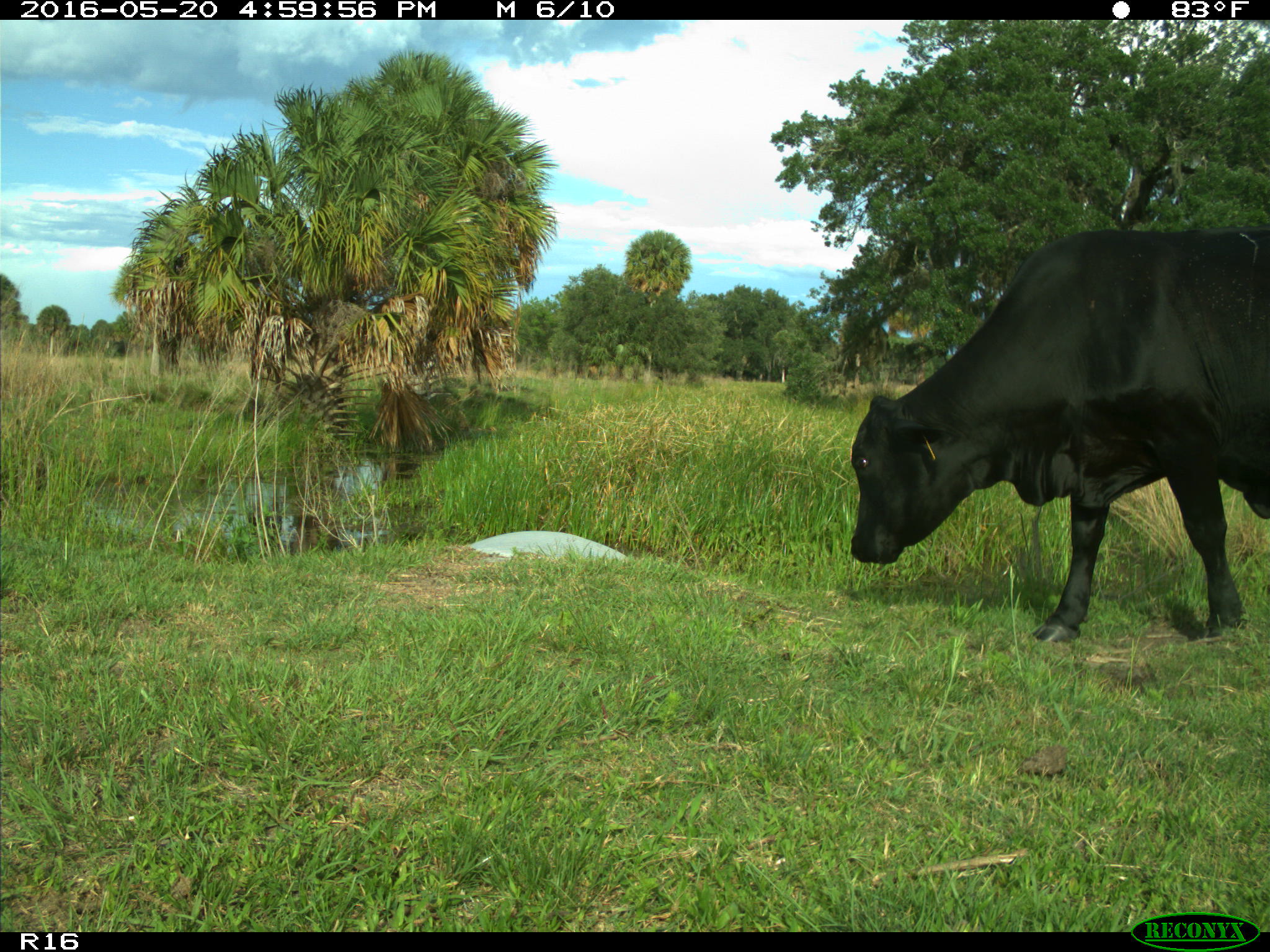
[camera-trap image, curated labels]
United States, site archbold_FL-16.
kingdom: Animalia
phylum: Chordata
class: Mammalia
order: Artiodactyla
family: Bovidae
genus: Bos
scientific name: Bos taurus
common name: domestic cow